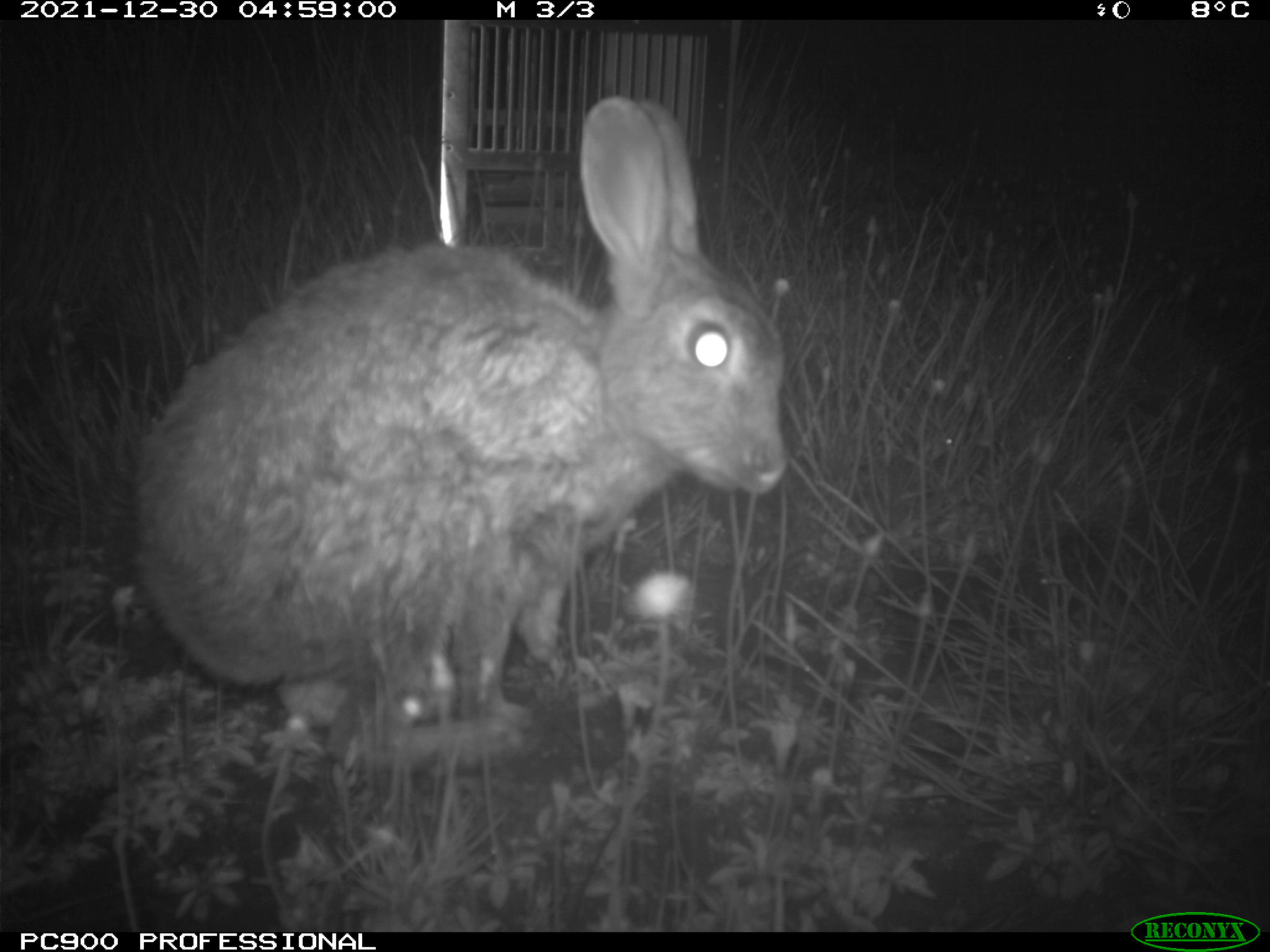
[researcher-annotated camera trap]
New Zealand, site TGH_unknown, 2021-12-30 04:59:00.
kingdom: Animalia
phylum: Chordata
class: Mammalia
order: Lagomorpha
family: Leporidae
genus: Oryctolagus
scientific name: Oryctolagus cuniculus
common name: european rabbit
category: rabbit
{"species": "rabbit (european rabbit) (Oryctolagus cuniculus)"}